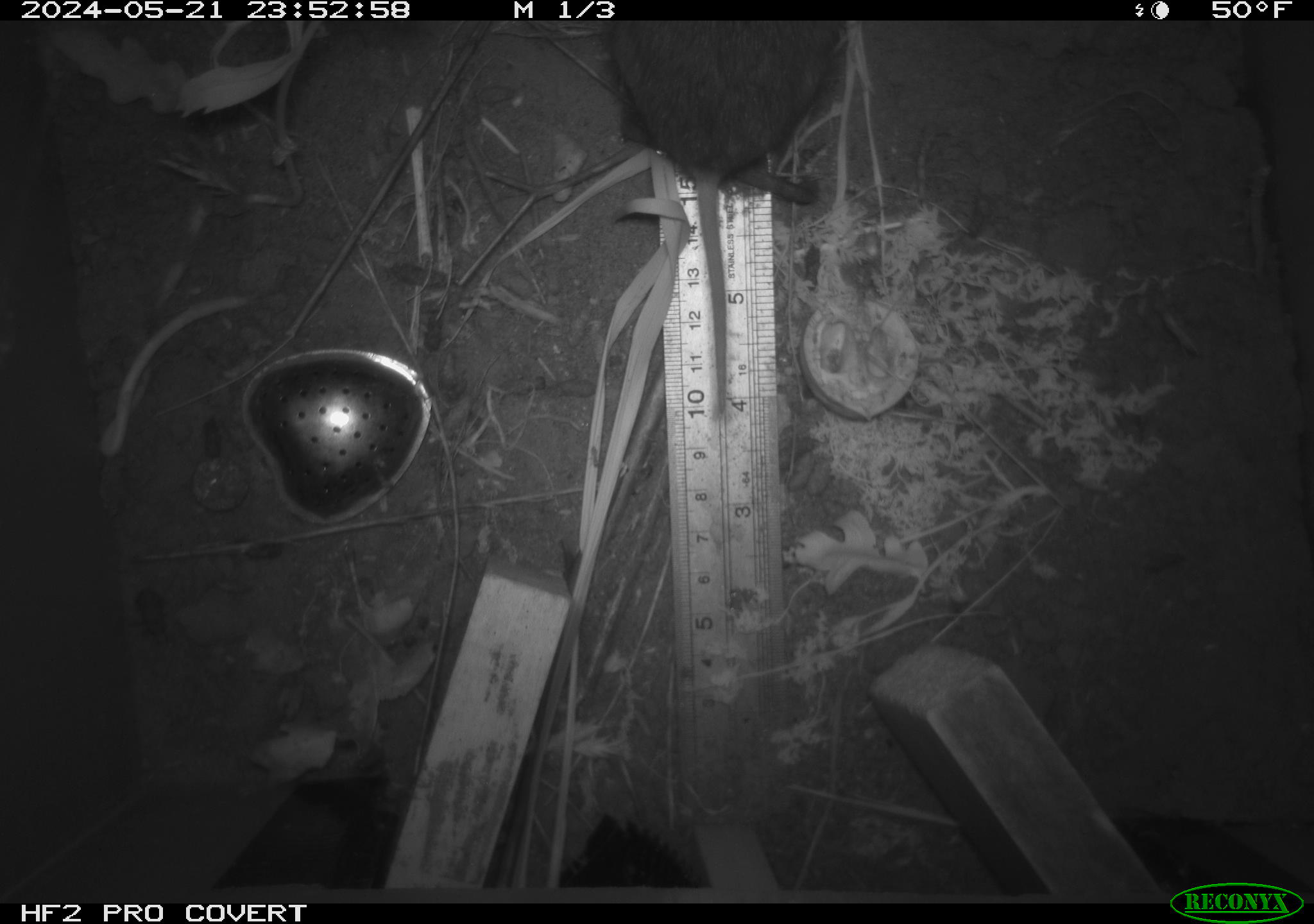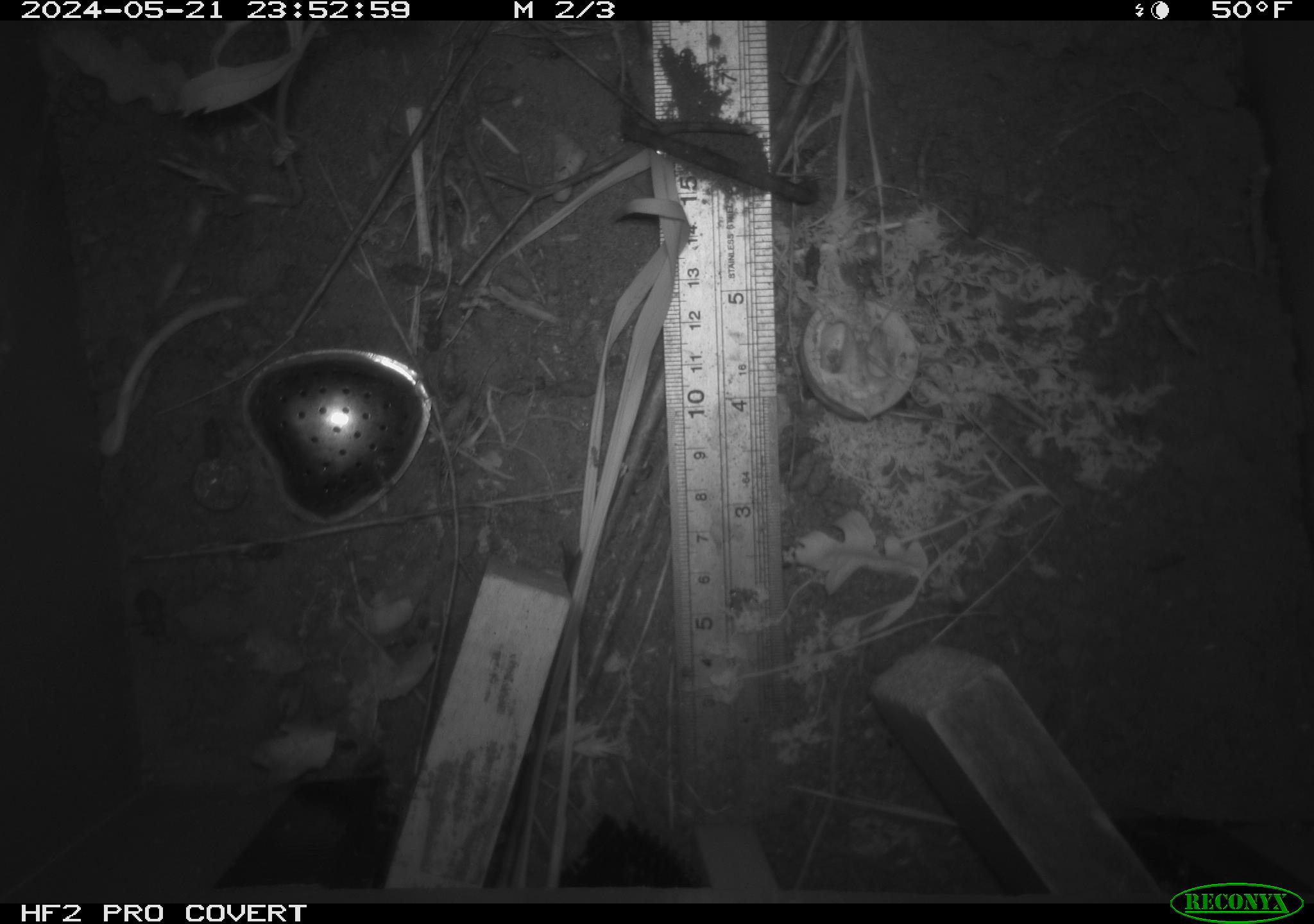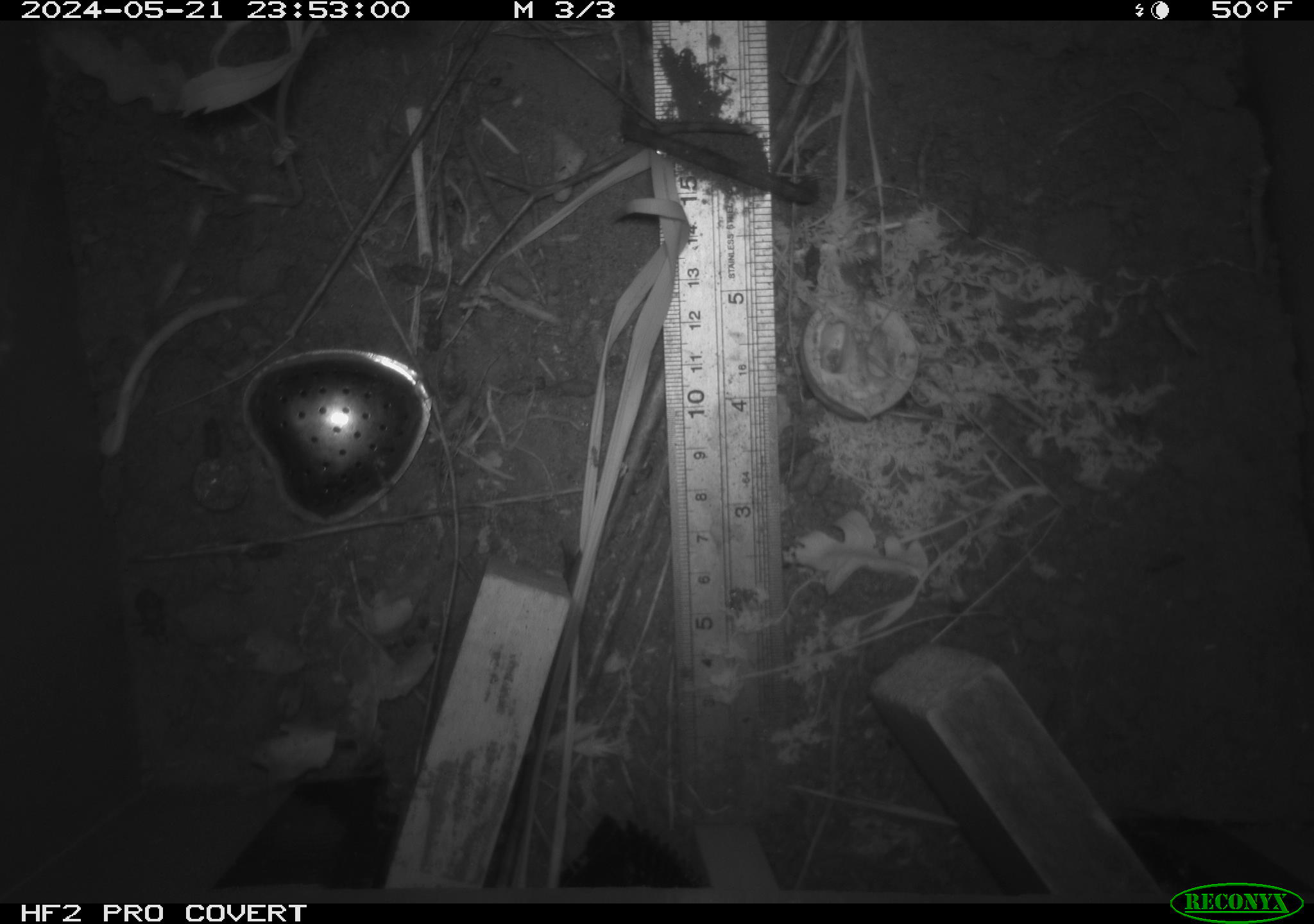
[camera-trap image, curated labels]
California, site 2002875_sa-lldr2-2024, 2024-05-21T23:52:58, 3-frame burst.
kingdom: Animalia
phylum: Chordata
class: Mammalia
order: Rodentia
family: Cricetidae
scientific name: Arvicolinae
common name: voles, lemmings, and muskrats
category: arvicolinae subfamily